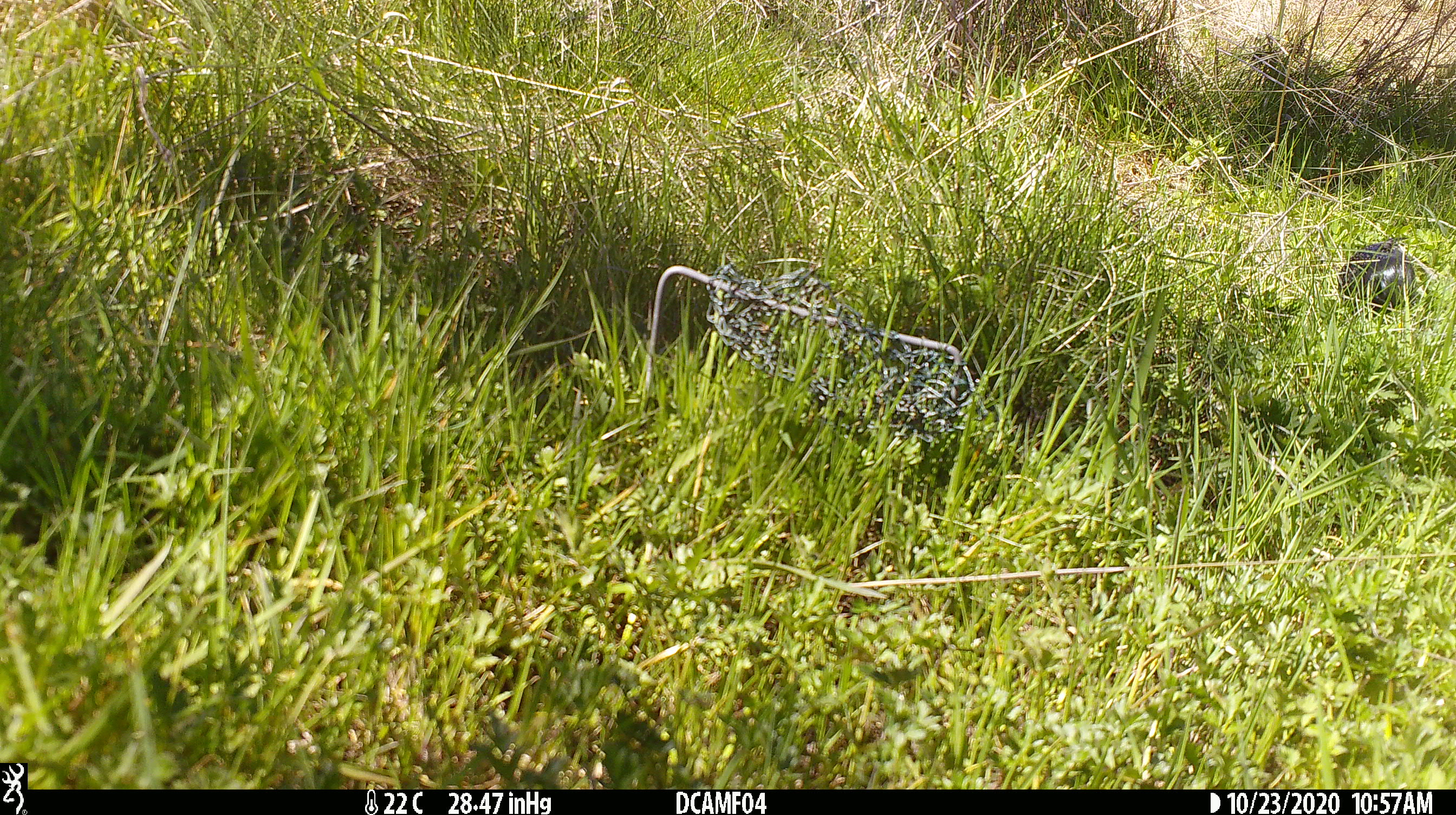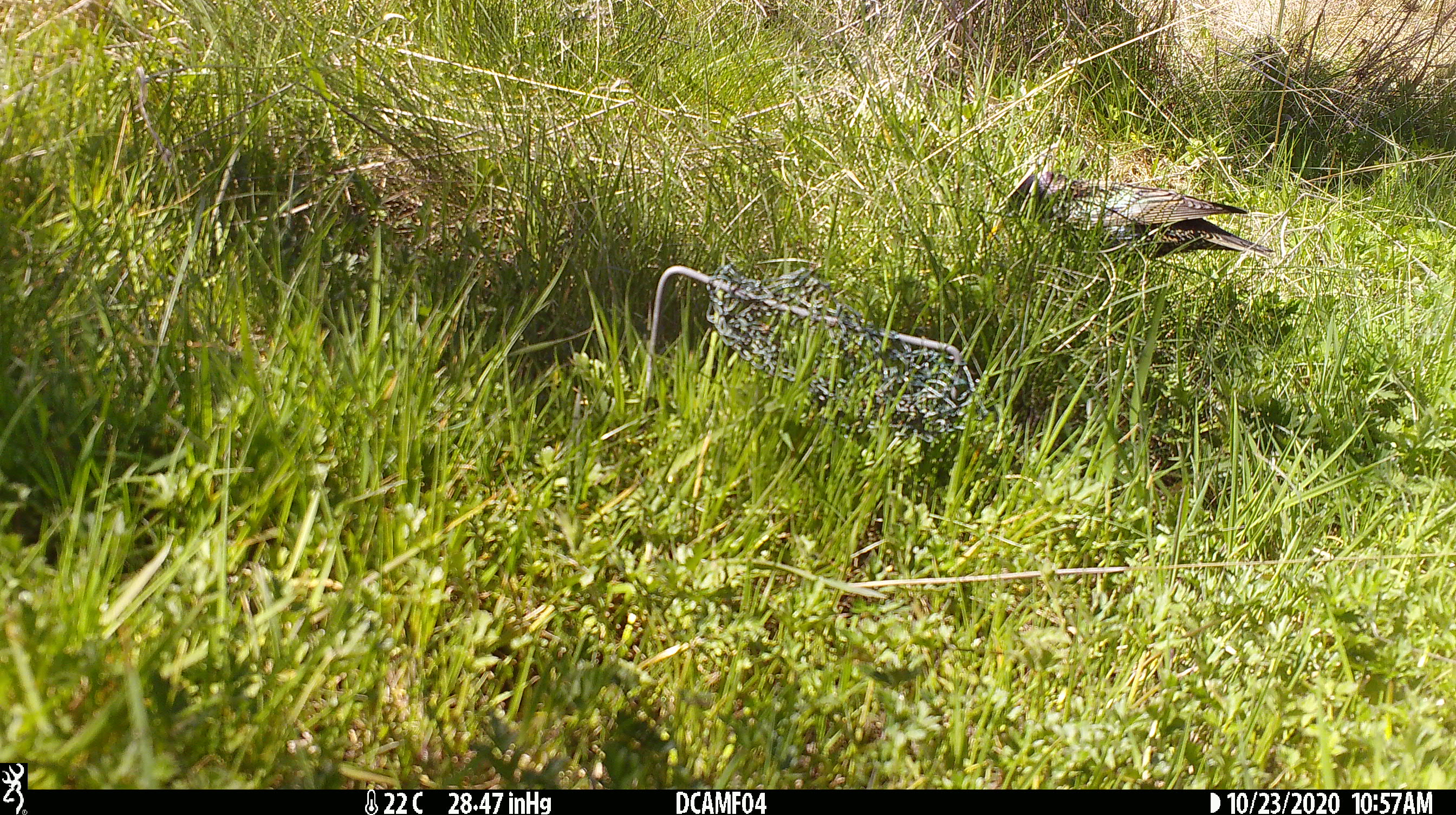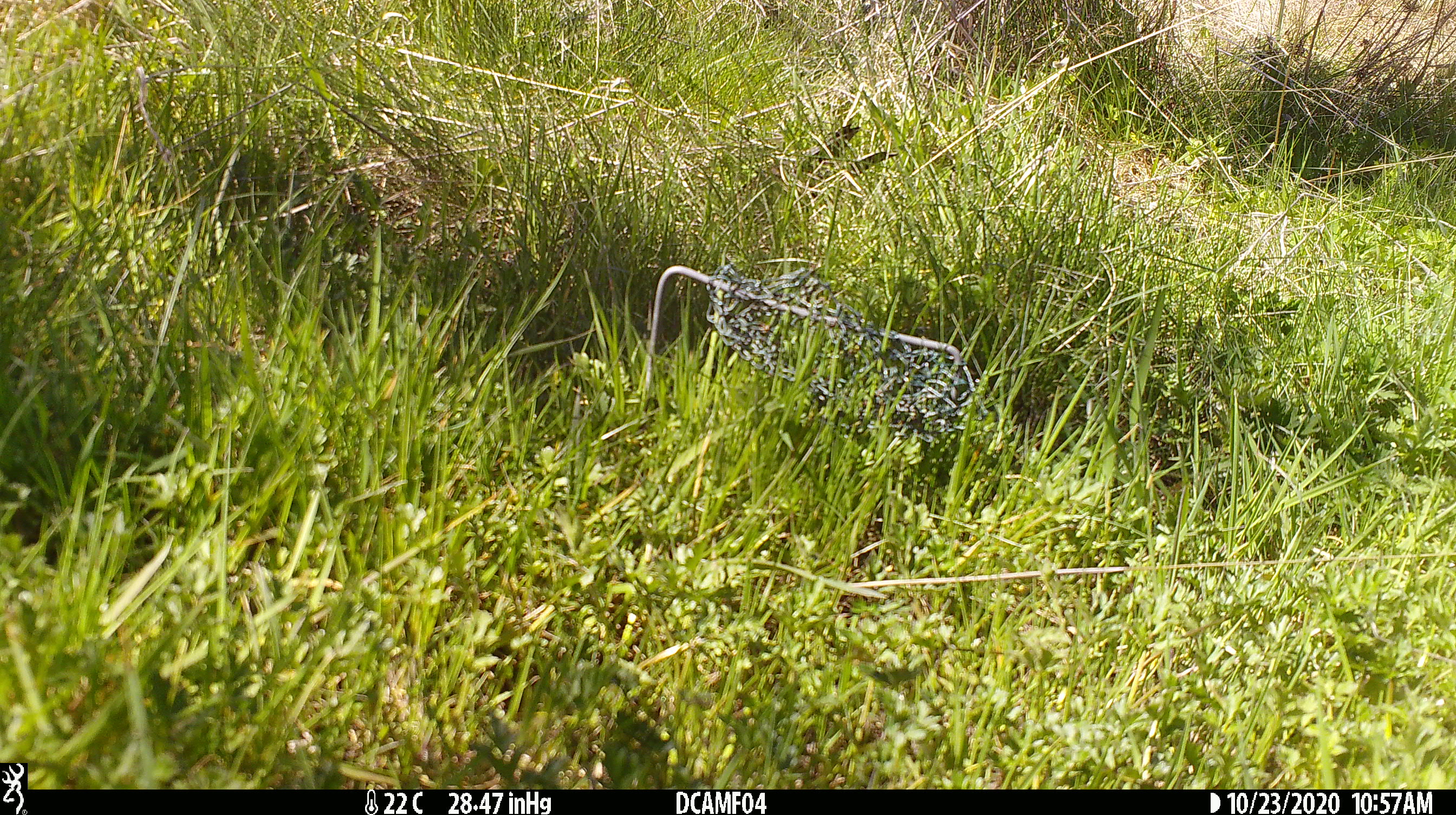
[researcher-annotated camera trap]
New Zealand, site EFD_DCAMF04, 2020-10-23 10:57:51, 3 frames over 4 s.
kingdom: Animalia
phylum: Chordata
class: Aves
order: Passeriformes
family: Sturnidae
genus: Sturnus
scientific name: Sturnus vulgaris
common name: european starling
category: starling